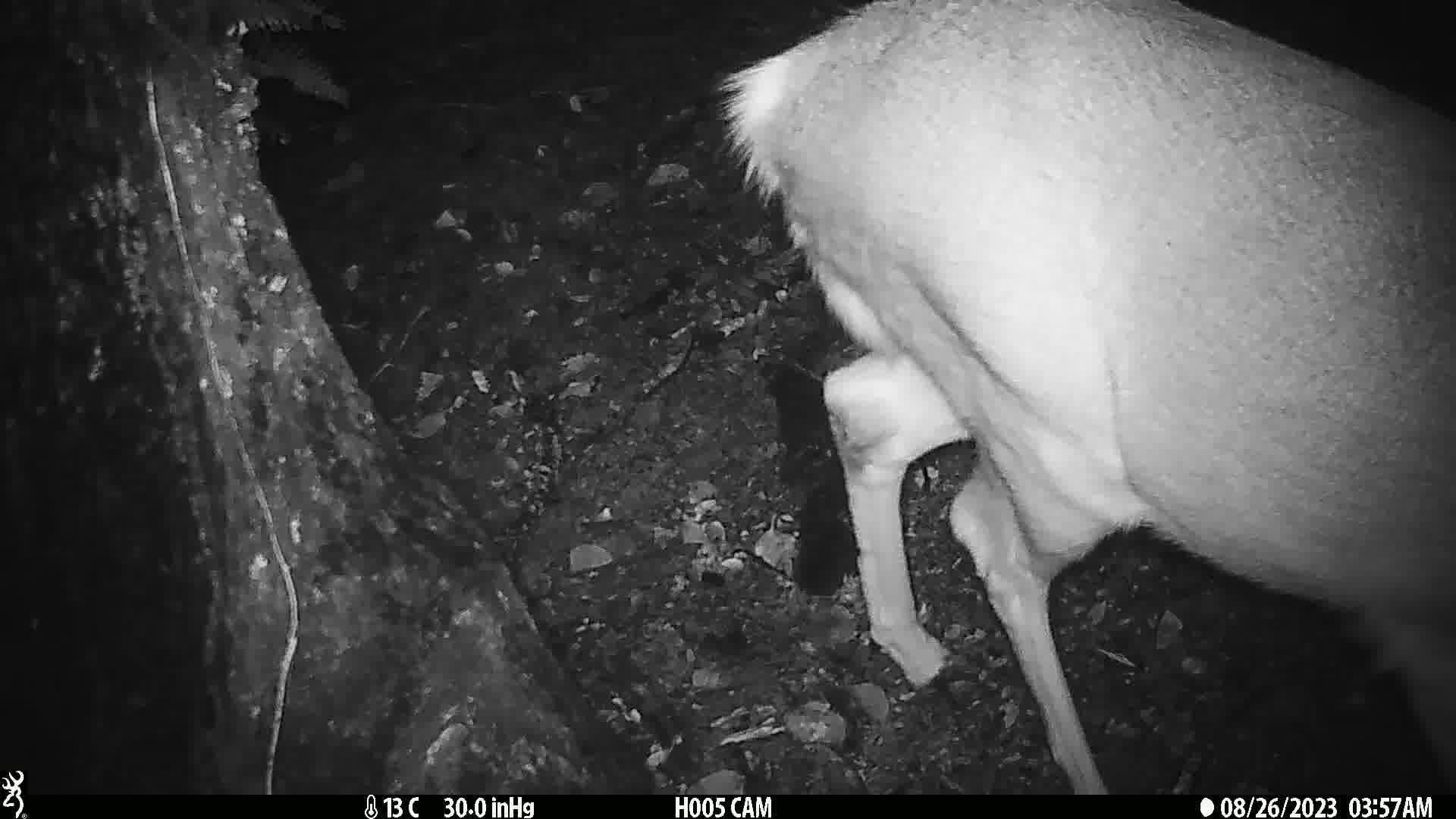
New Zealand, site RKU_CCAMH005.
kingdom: Animalia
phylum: Chordata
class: Mammalia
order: Artiodactyla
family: Cervidae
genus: Odocoileus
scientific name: Odocoileus virginianus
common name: white-tailed deer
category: white tailed deer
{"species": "white tailed deer (white-tailed deer) (Odocoileus virginianus)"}